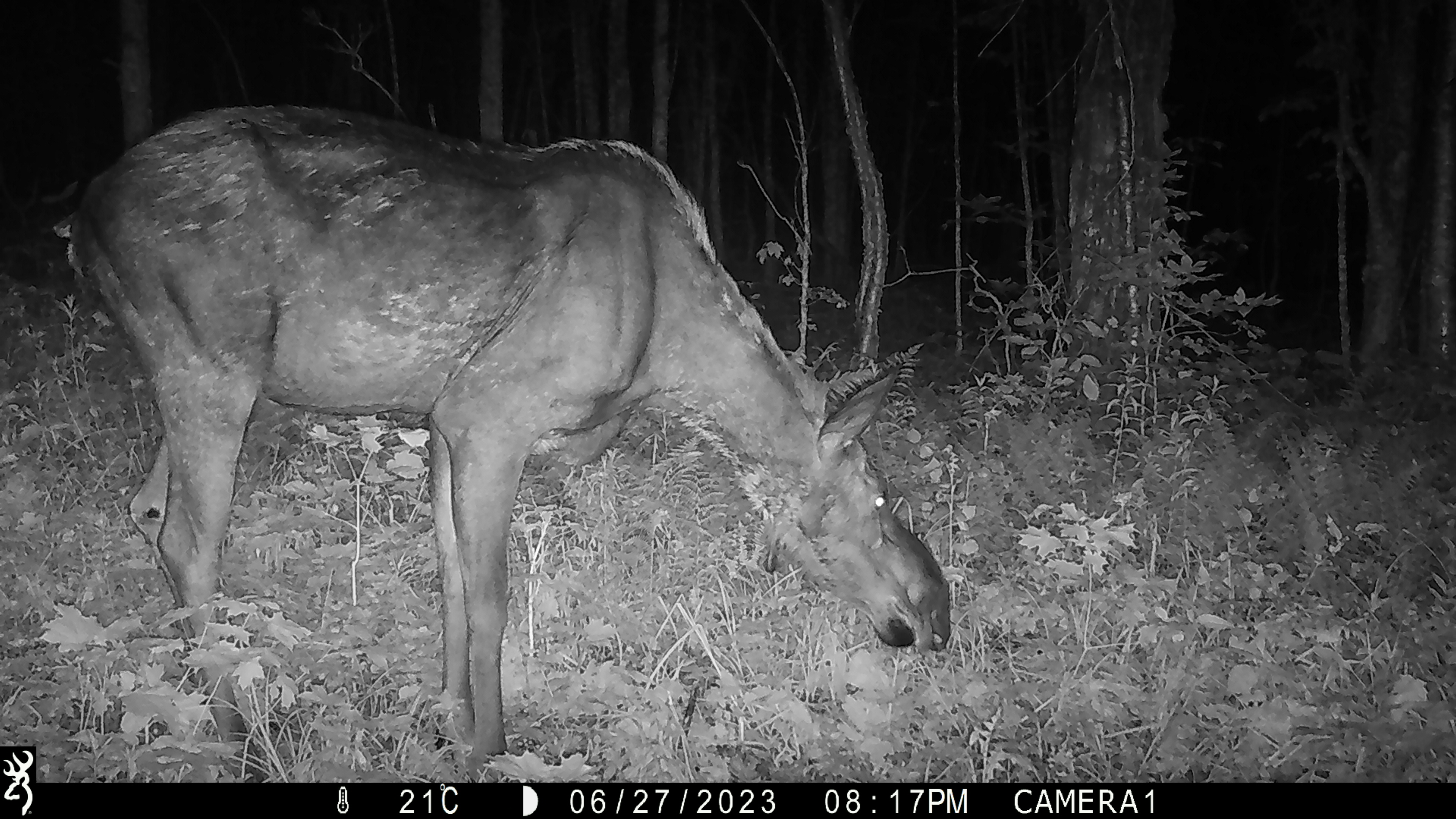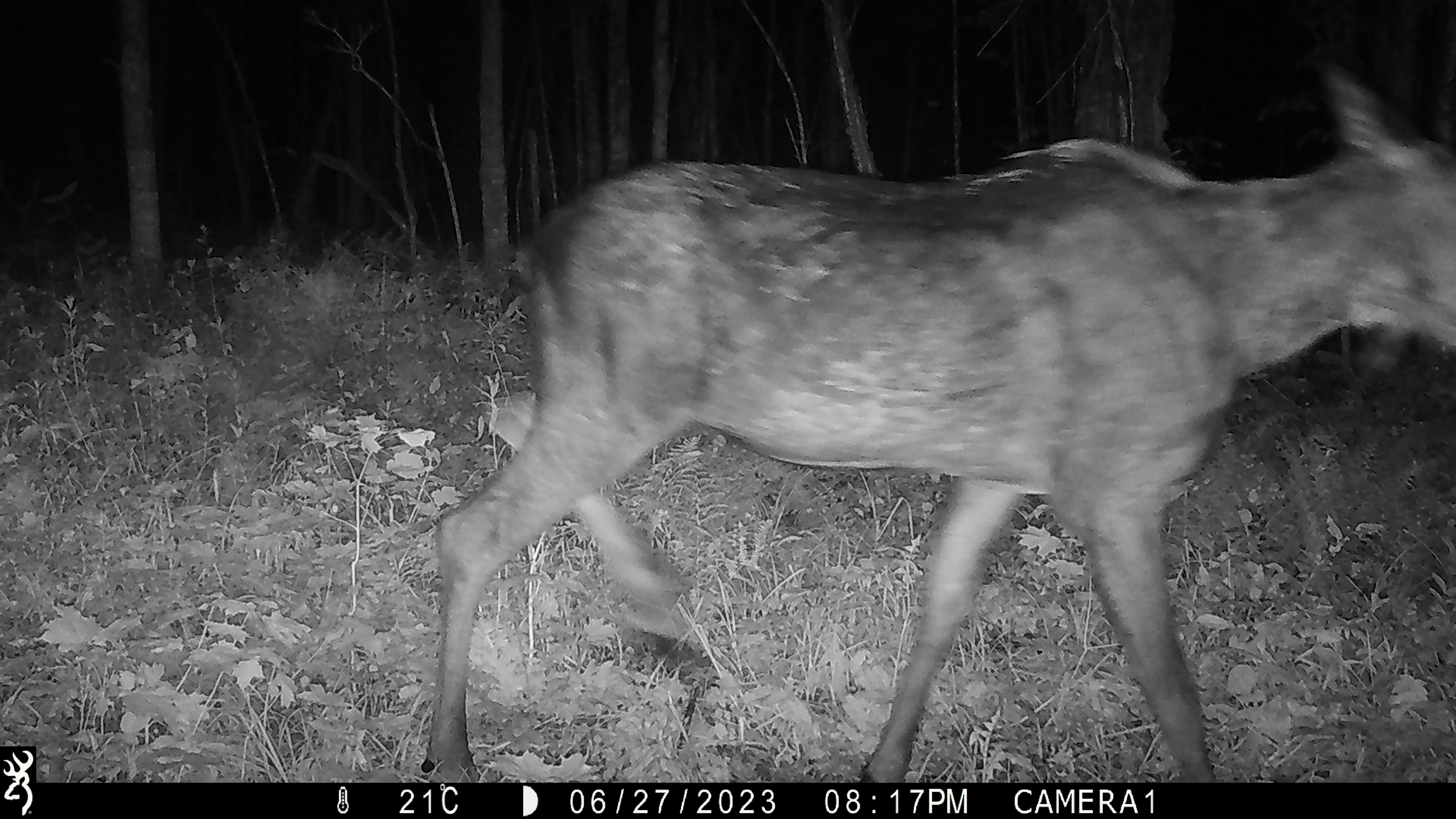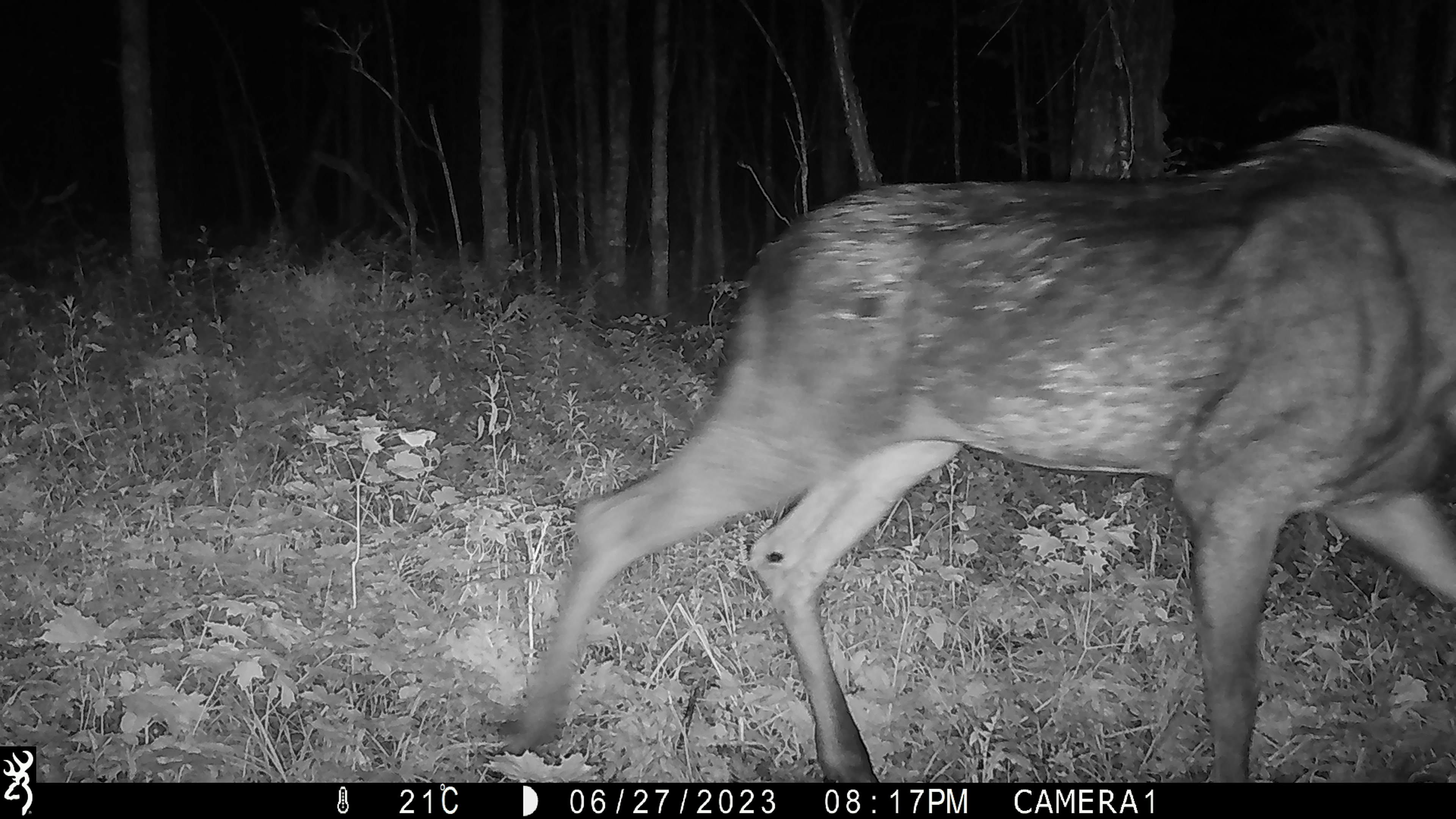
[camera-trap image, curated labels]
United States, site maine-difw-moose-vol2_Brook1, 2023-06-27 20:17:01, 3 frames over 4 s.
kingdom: Animalia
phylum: Chordata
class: Mammalia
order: Artiodactyla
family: Cervidae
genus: Alces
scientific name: Alces alces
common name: moose